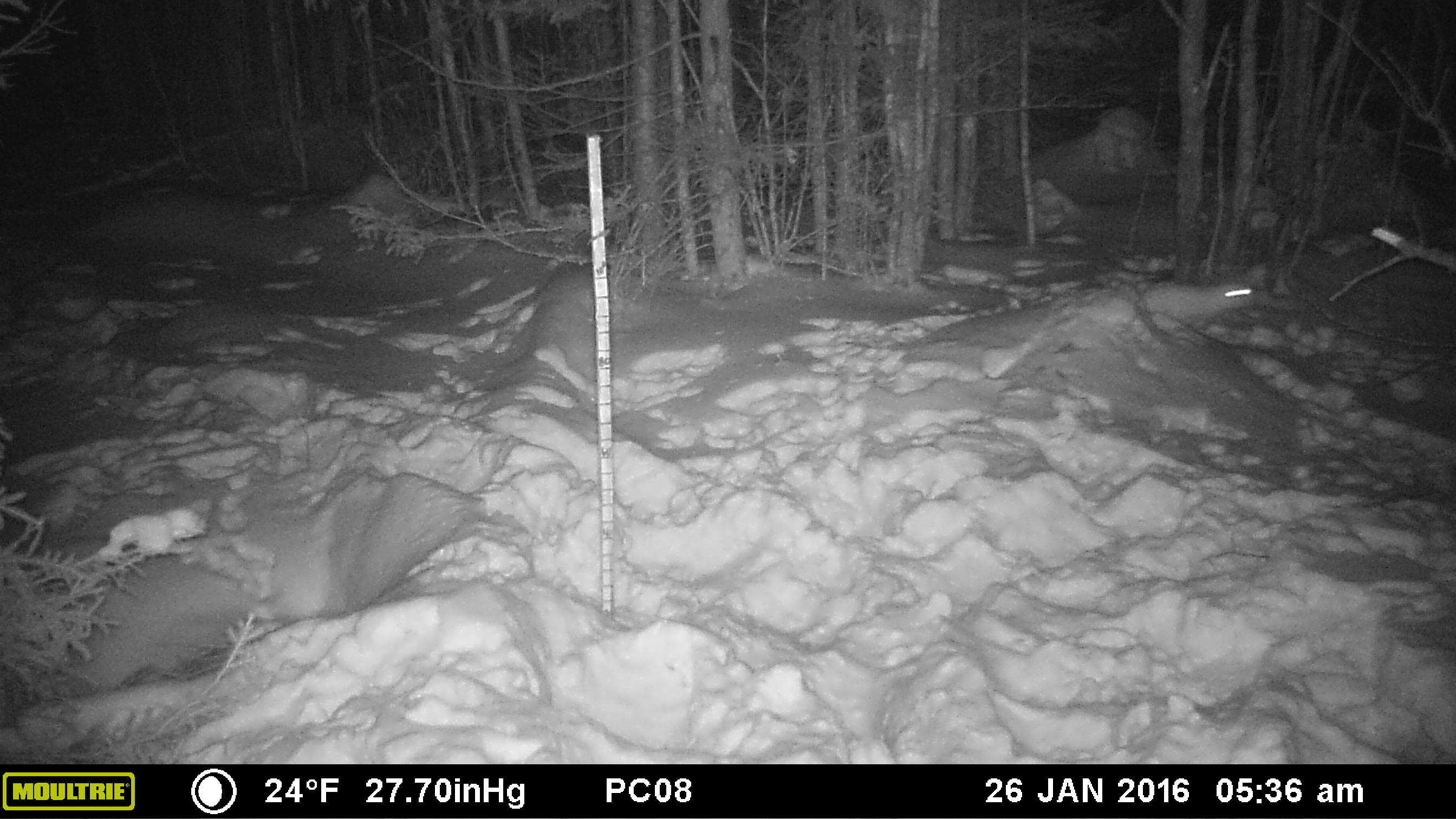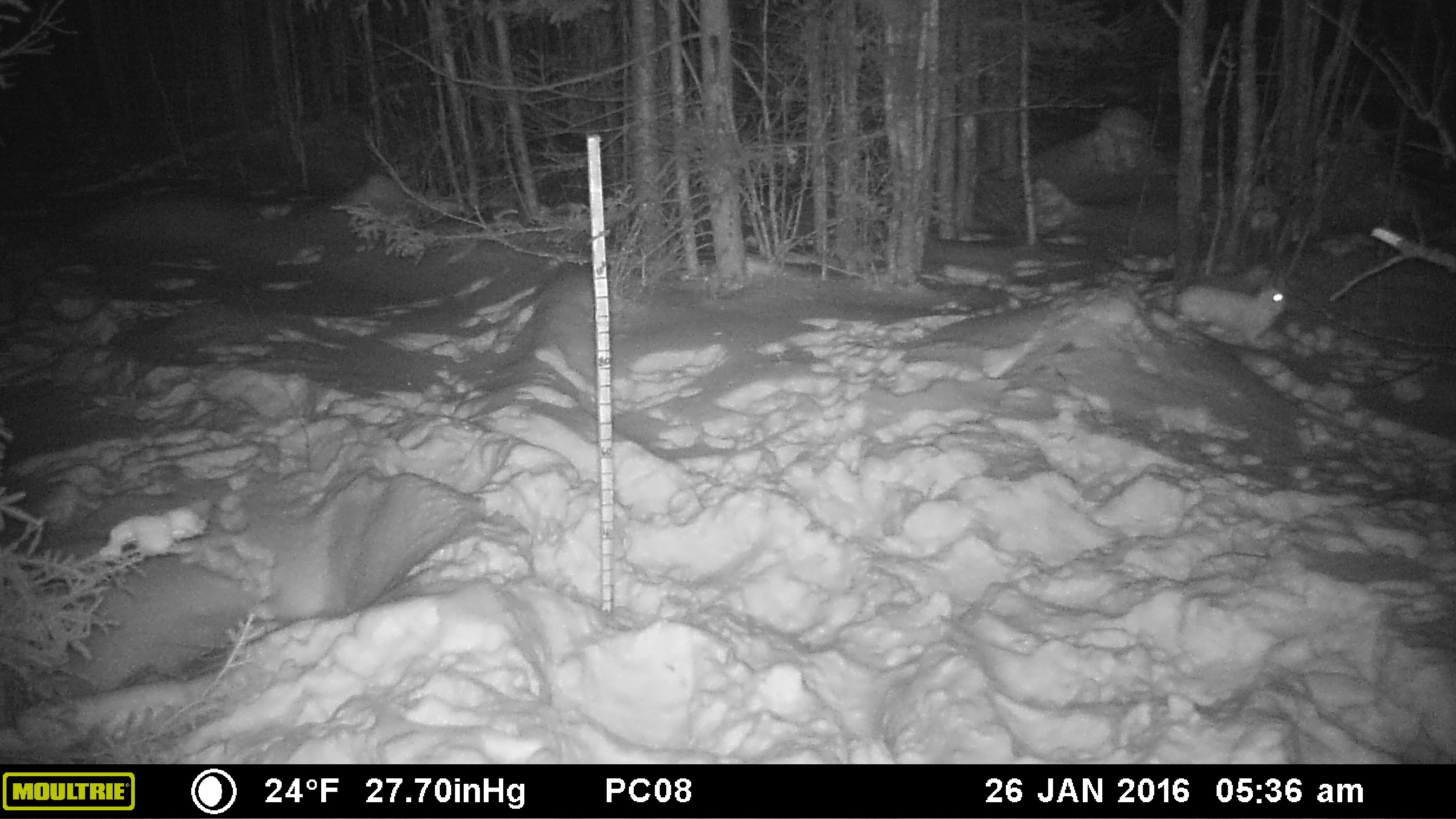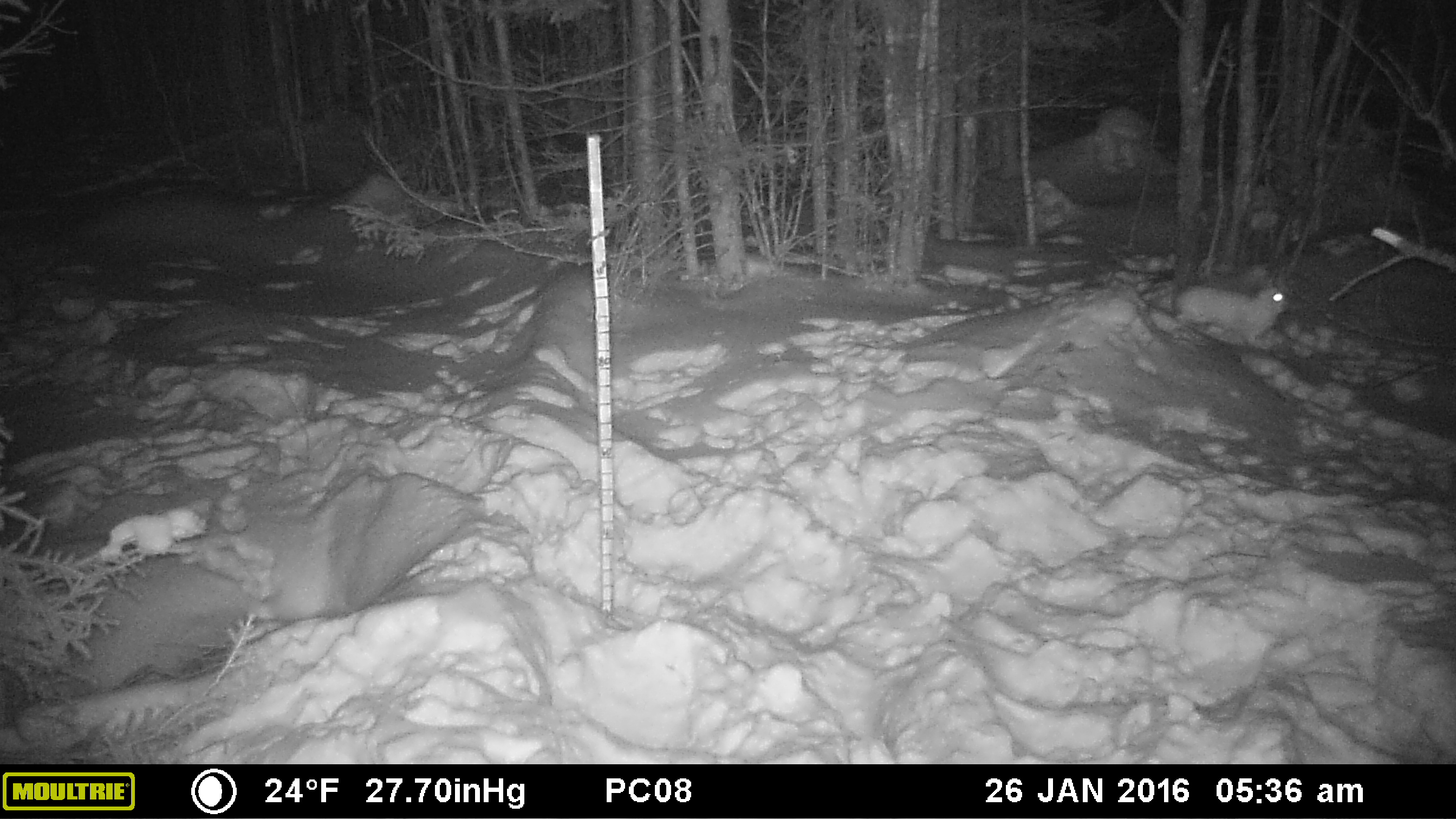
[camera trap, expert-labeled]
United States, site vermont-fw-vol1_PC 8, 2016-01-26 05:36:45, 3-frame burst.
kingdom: Animalia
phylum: Chordata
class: Mammalia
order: Lagomorpha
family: Leporidae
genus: Lepus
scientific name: Lepus americanus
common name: snowshoe hare